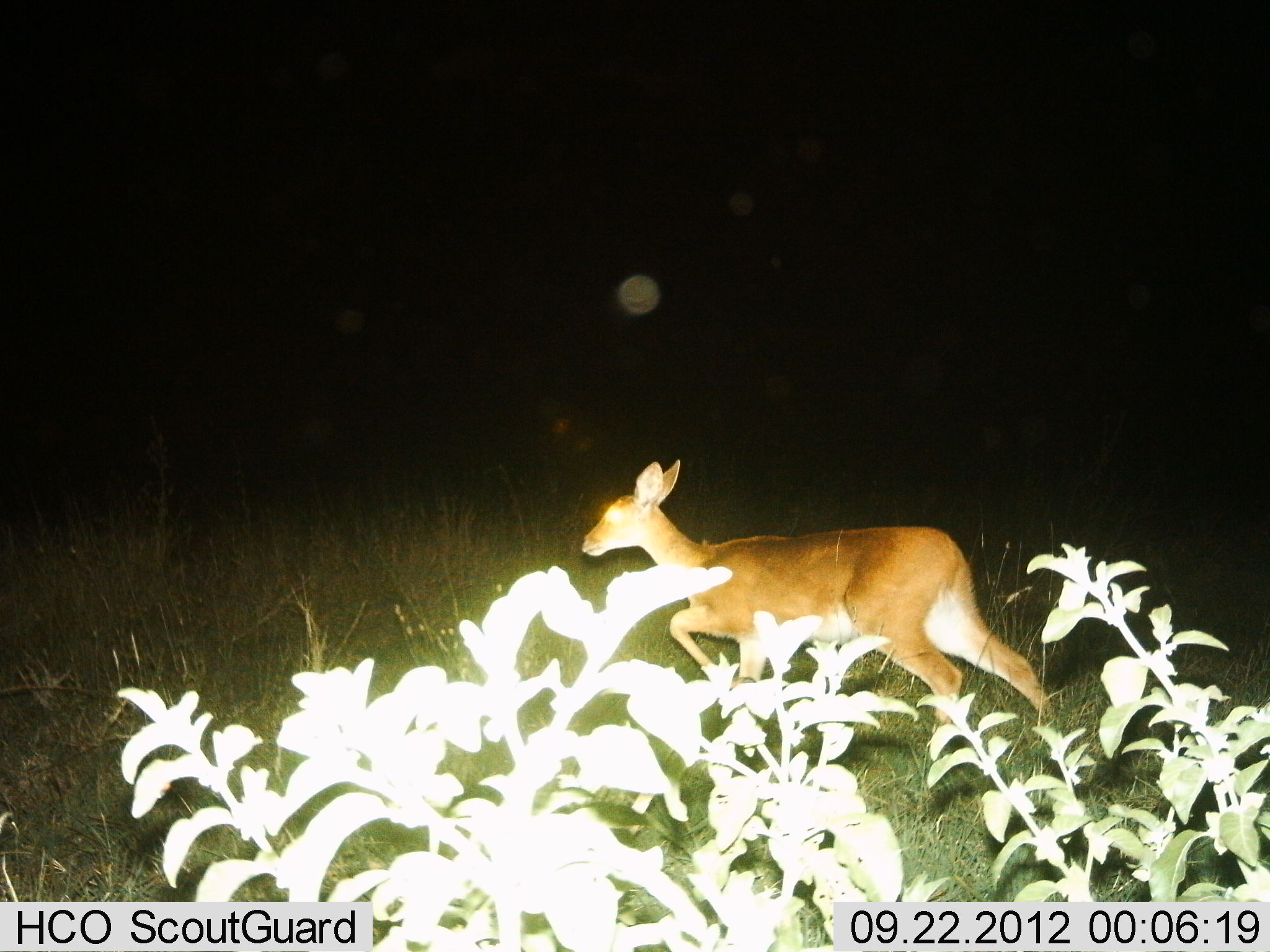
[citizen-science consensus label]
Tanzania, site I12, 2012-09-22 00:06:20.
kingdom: Animalia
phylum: Chordata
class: Mammalia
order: Artiodactyla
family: Bovidae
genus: Redunca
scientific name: Redunca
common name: reedbuck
Reedbuck (Redunca), count 1. Behavior (volunteer vote fractions): standing 0%, resting 0%, moving 100%, interacting 0%. Young present (vote fraction): 0%. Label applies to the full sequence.